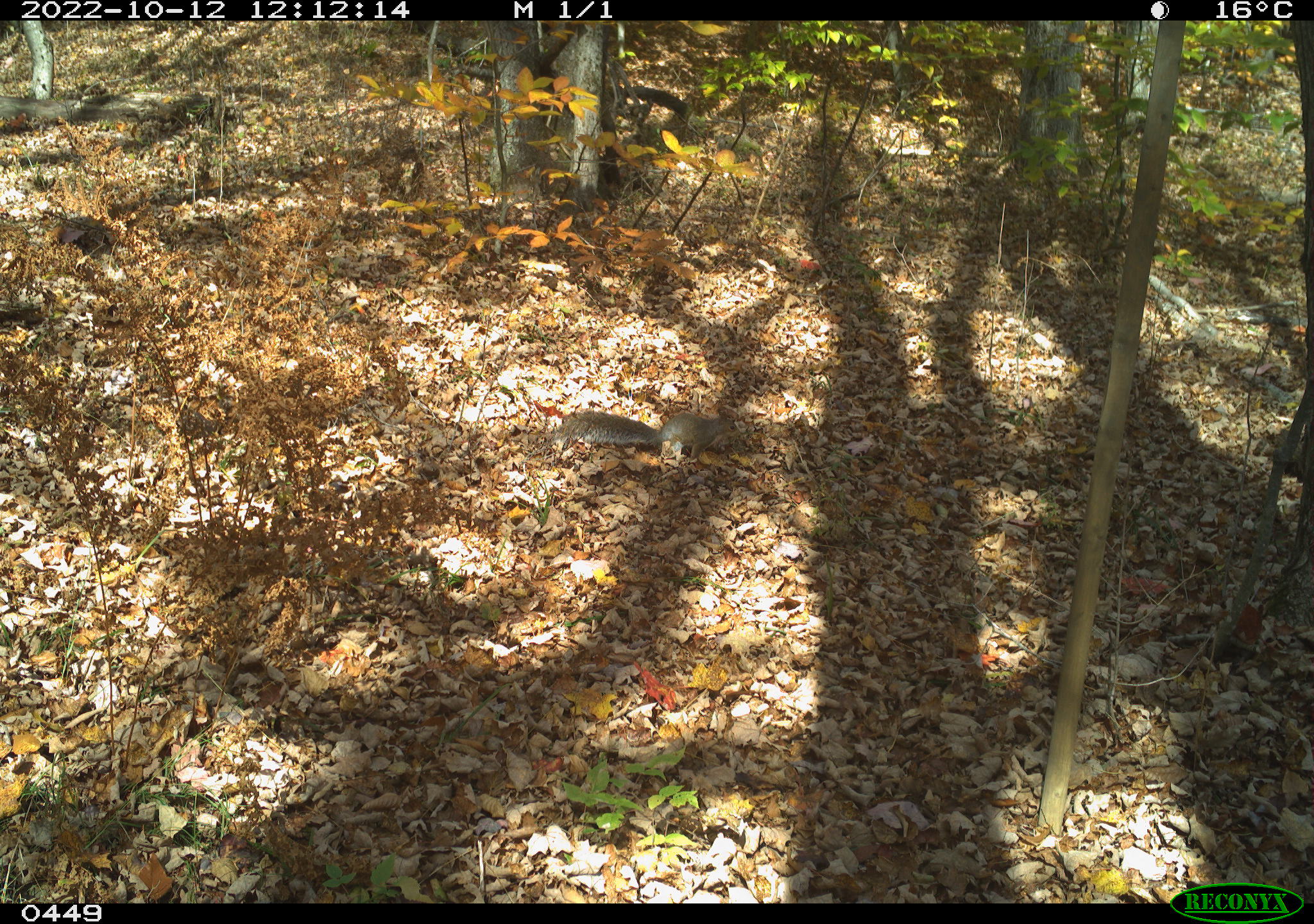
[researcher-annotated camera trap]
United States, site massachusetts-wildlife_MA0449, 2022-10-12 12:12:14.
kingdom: Animalia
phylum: Chordata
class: Mammalia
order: Rodentia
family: Sciuridae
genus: Sciurus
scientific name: Sciurus carolinensis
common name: gray squirrel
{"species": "gray squirrel (Sciurus carolinensis)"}